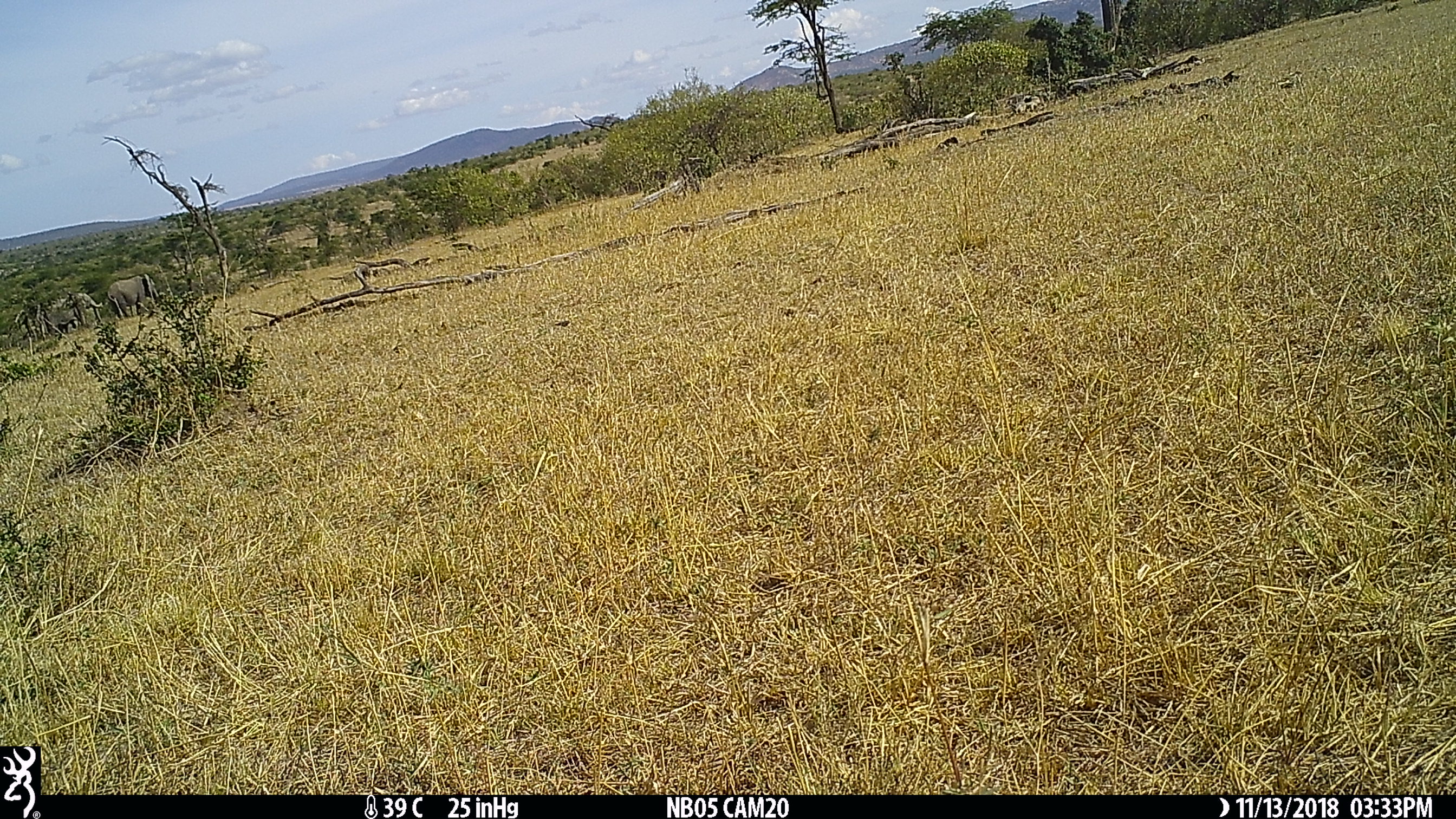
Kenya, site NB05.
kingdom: Animalia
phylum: Chordata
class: Mammalia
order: Proboscidea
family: Elephantidae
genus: Loxodonta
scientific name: Loxodonta africana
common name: elephant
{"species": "elephant (Loxodonta africana)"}